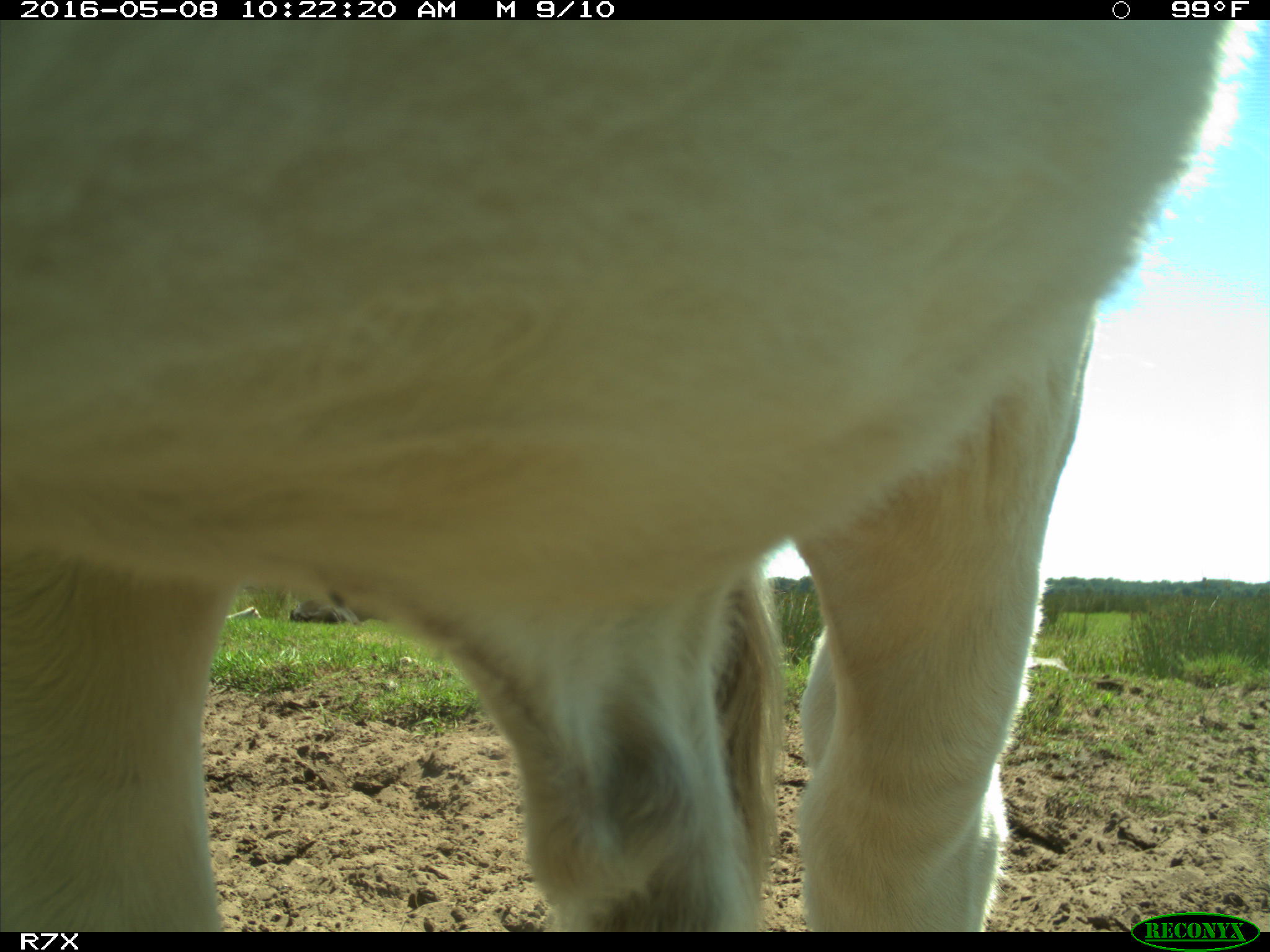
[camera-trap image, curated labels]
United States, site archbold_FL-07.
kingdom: Animalia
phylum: Chordata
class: Mammalia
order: Artiodactyla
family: Bovidae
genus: Bos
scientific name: Bos taurus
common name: domestic cow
Bos taurus (domestic cow).